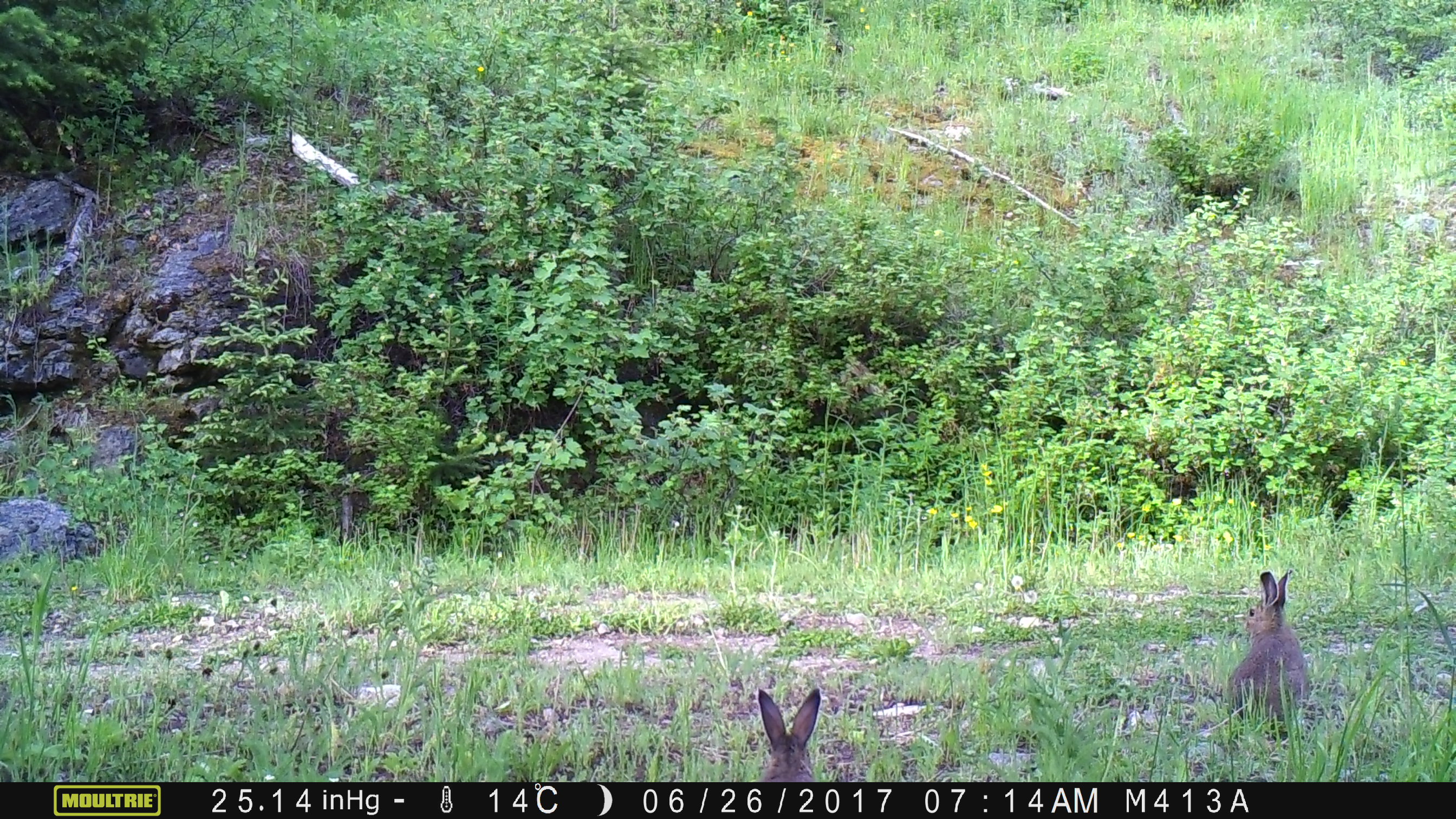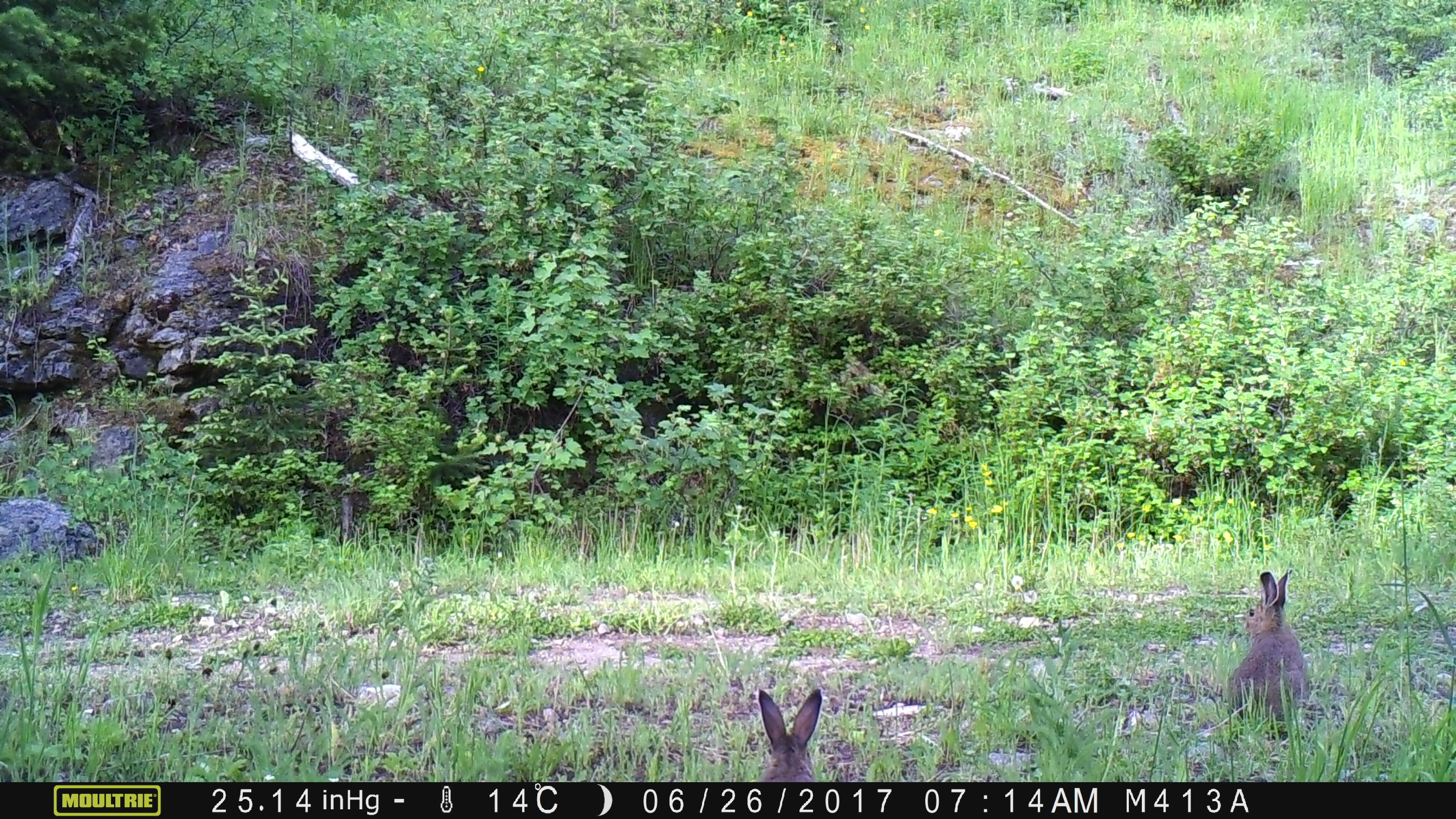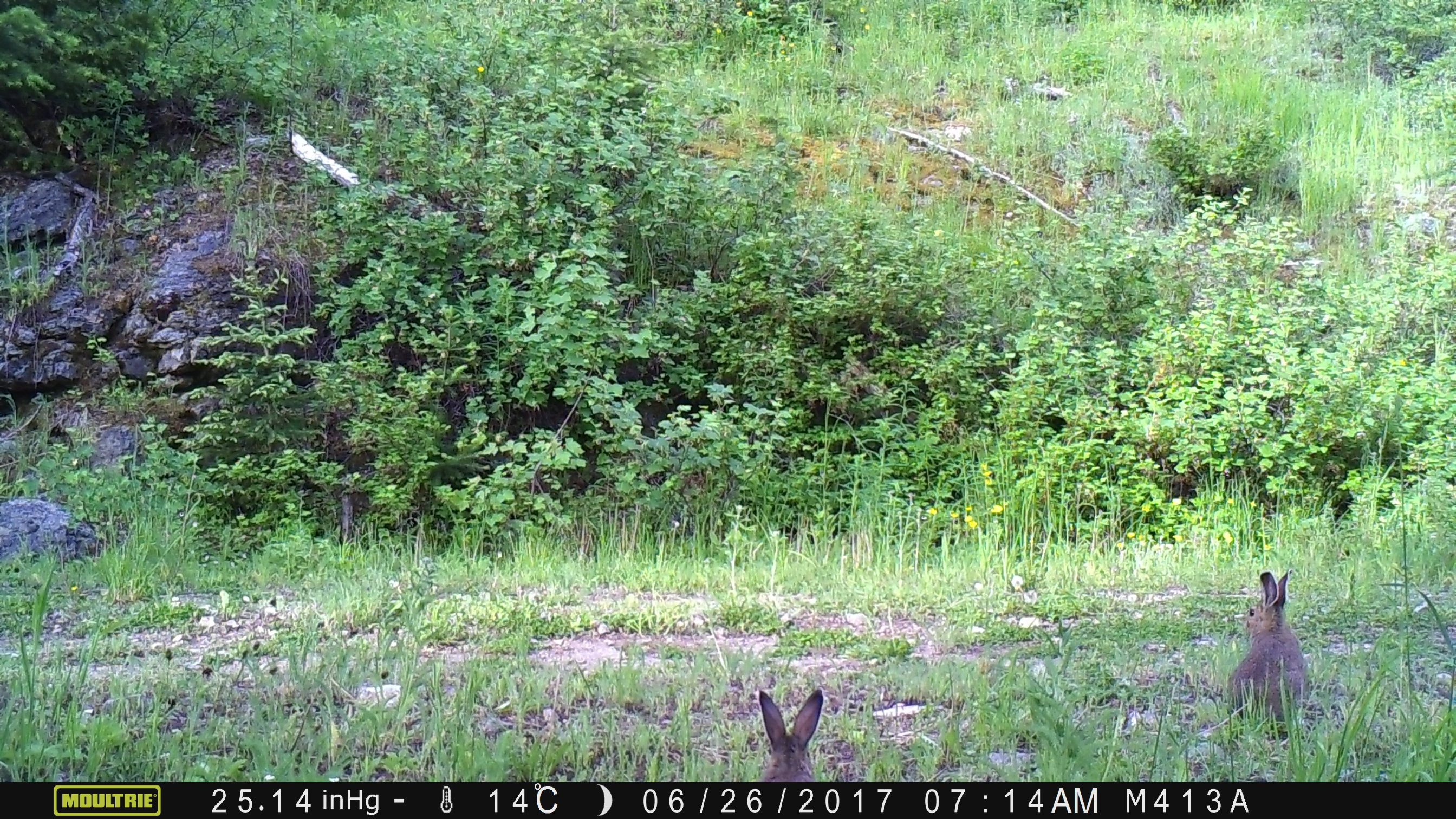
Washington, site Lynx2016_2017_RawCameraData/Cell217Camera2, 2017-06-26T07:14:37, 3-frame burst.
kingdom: Animalia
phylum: Chordata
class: Mammalia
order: Lagomorpha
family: Leporidae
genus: Lepus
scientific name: Lepus americanus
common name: snowshoe hare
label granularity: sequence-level